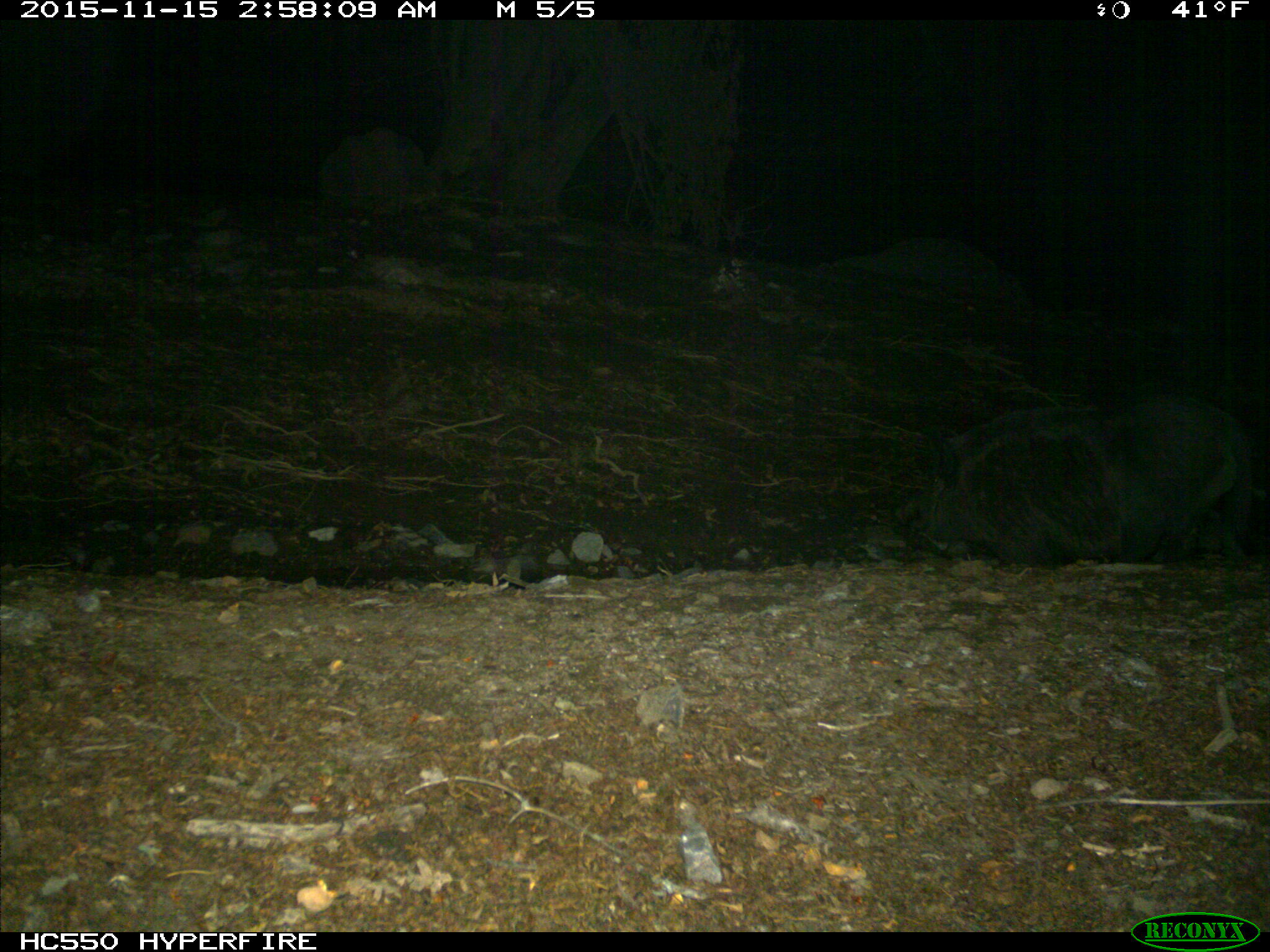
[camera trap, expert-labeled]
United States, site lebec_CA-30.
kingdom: Animalia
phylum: Chordata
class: Mammalia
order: Artiodactyla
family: Suidae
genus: Sus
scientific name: Sus scrofa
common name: wild boar